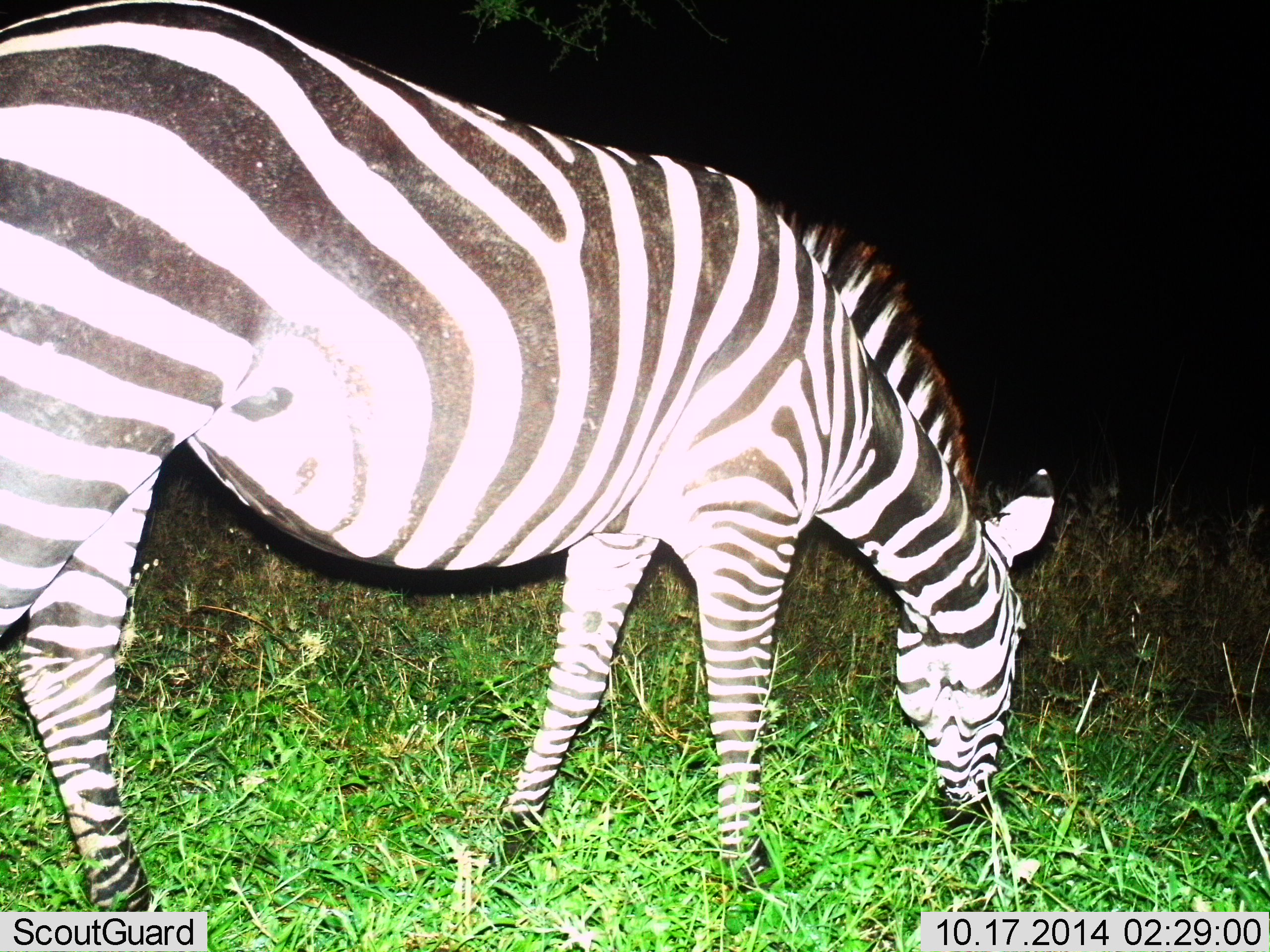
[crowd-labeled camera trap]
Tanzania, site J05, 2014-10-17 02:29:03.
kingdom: Animalia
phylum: Chordata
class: Mammalia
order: Perissodactyla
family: Equidae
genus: Equus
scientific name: Equus quagga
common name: plains zebra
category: zebra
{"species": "zebra (plains zebra) (Equus quagga)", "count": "1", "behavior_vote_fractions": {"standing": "30%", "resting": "0%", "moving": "0%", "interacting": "0%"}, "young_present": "0%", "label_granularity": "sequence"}